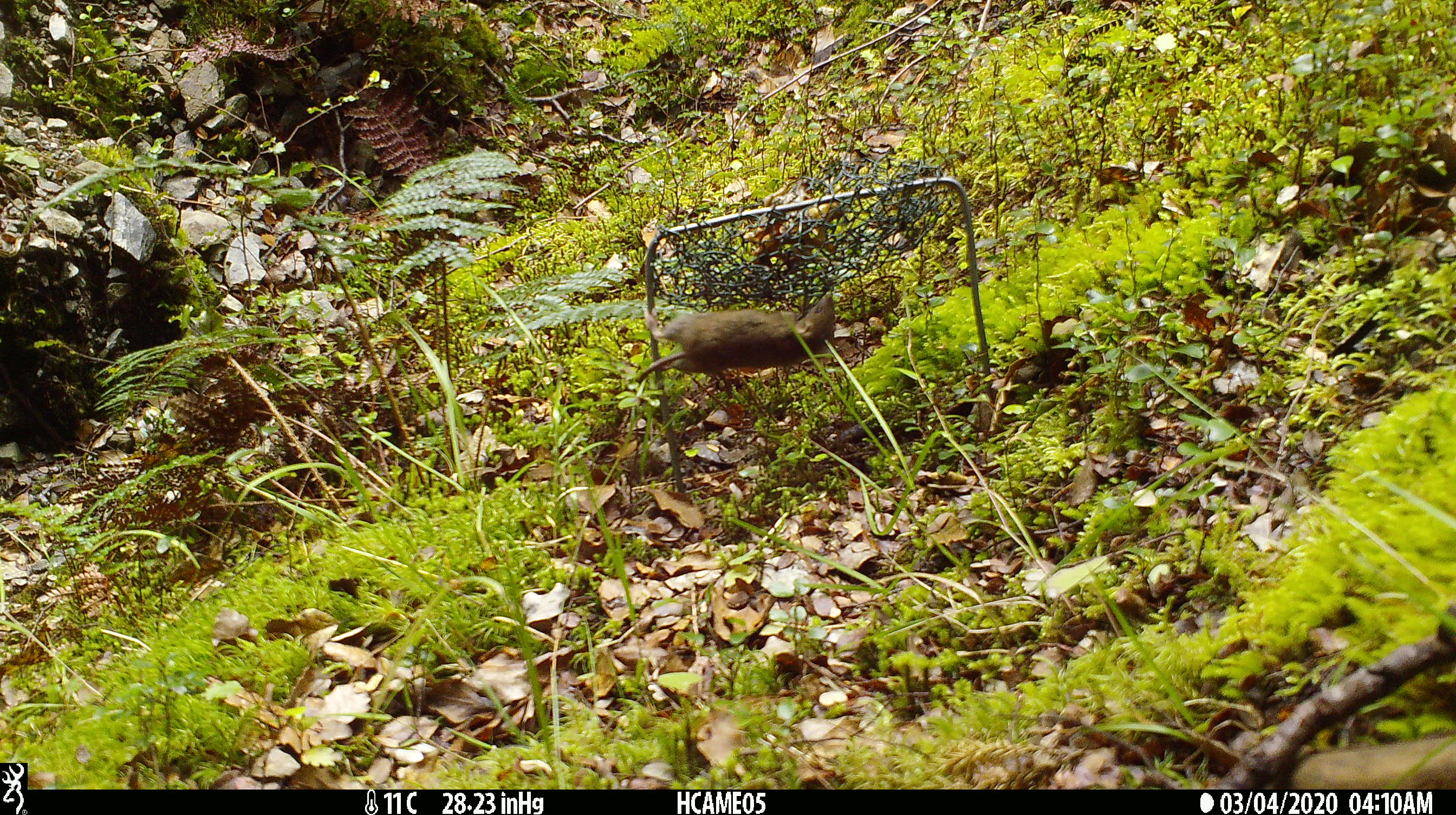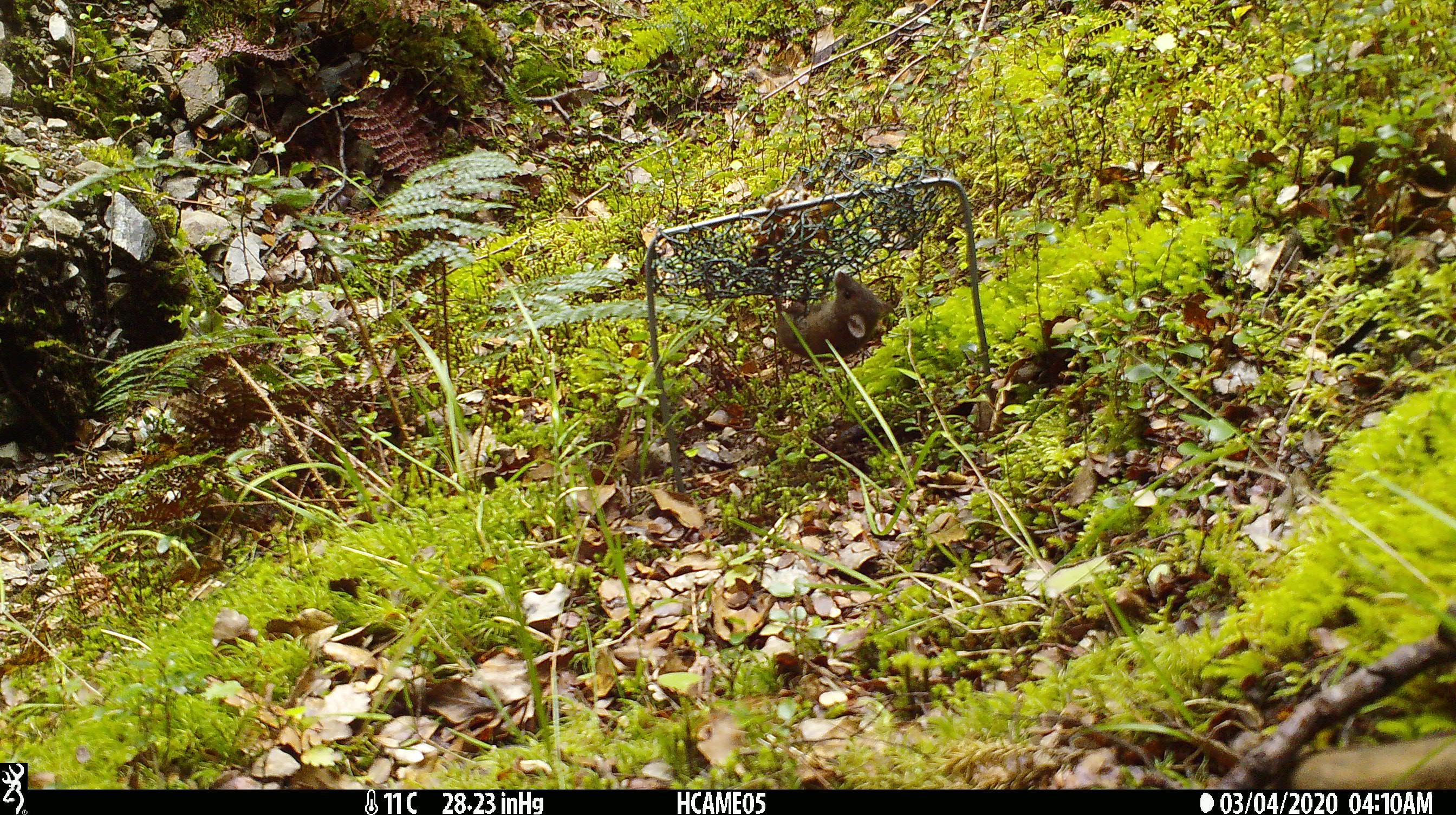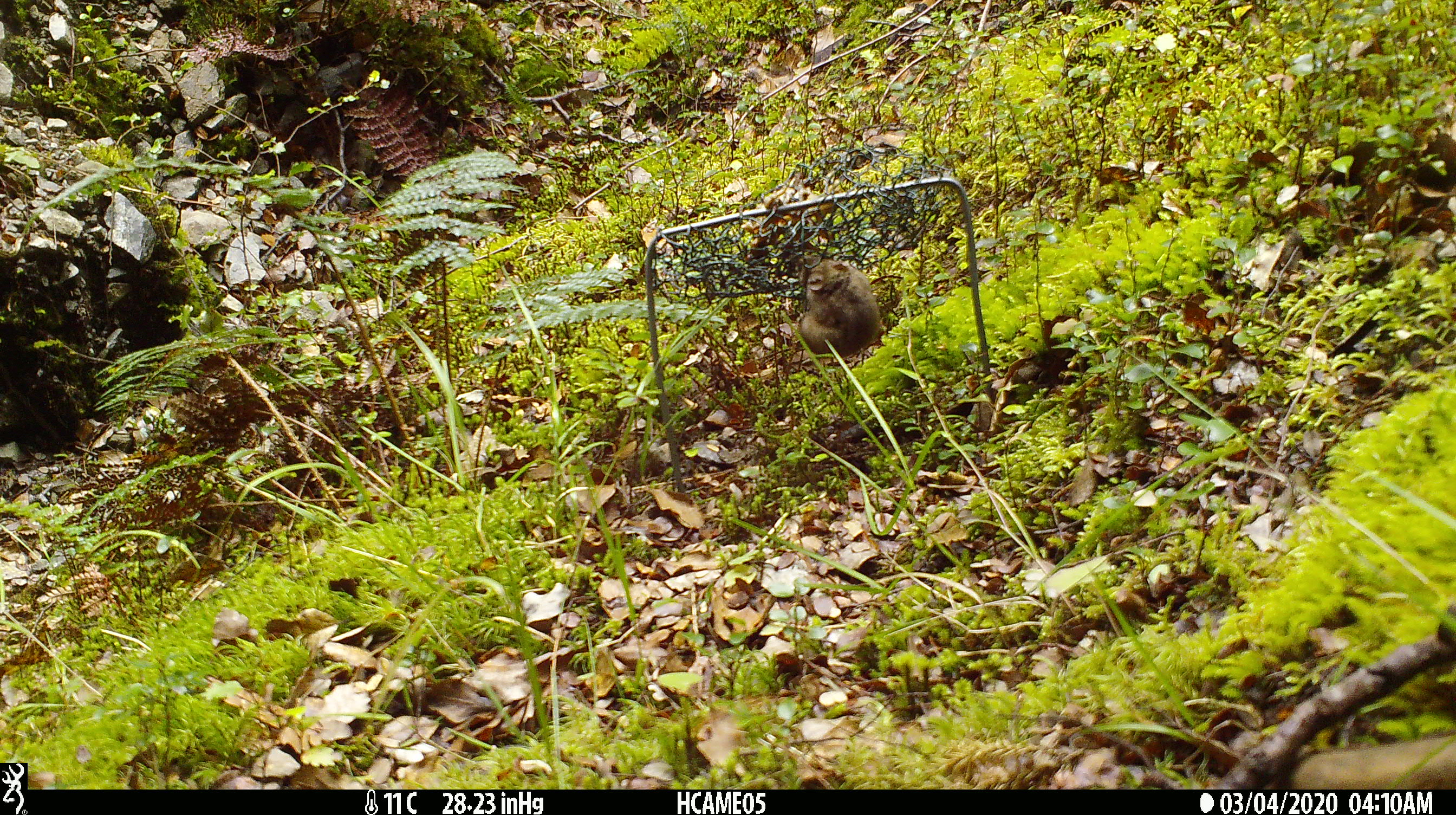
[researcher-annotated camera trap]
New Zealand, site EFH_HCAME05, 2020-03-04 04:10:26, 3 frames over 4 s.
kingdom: Animalia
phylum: Chordata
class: Mammalia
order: Rodentia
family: Muridae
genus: Mus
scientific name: Mus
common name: mouse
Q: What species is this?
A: Mouse (Mus).